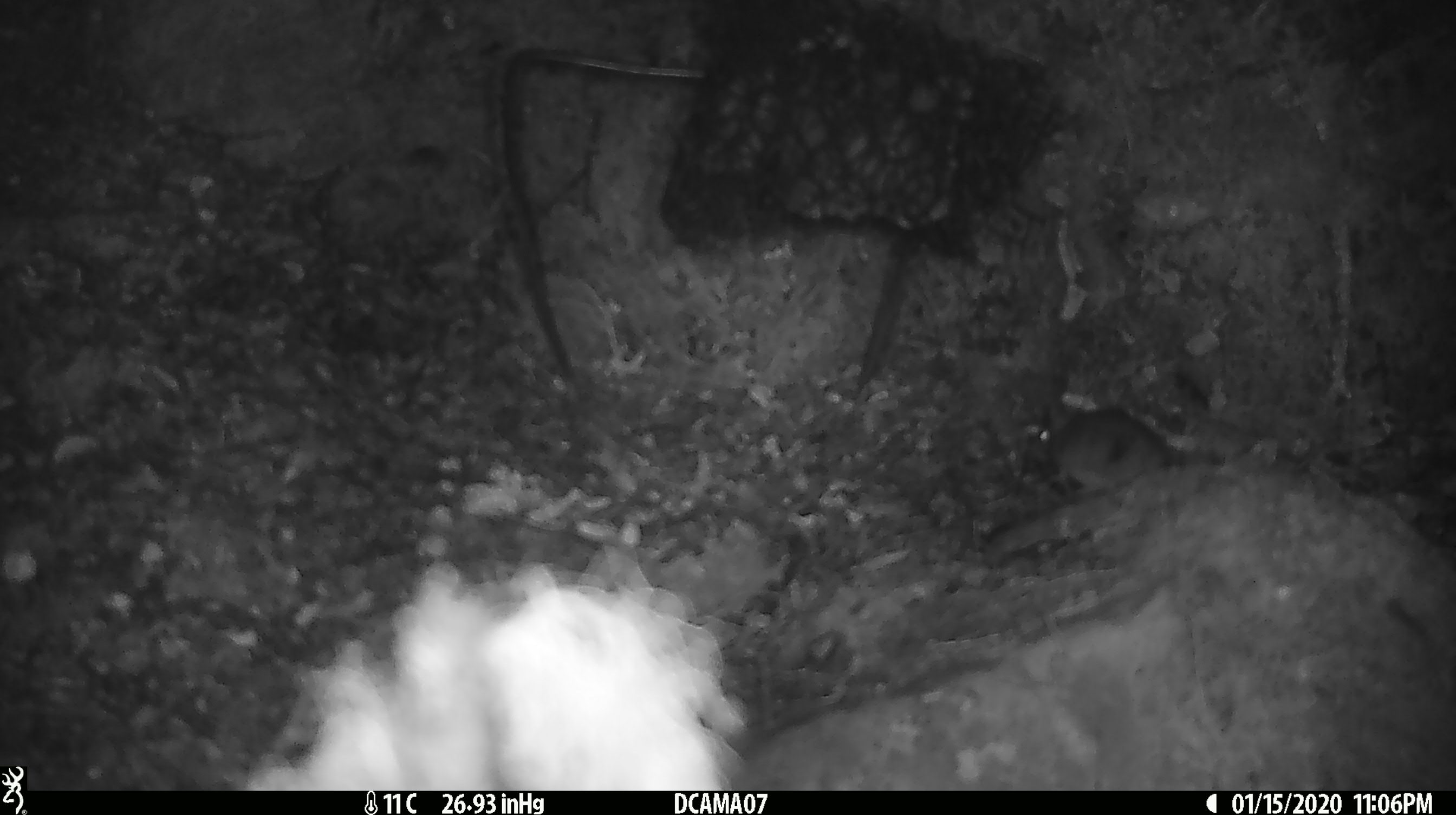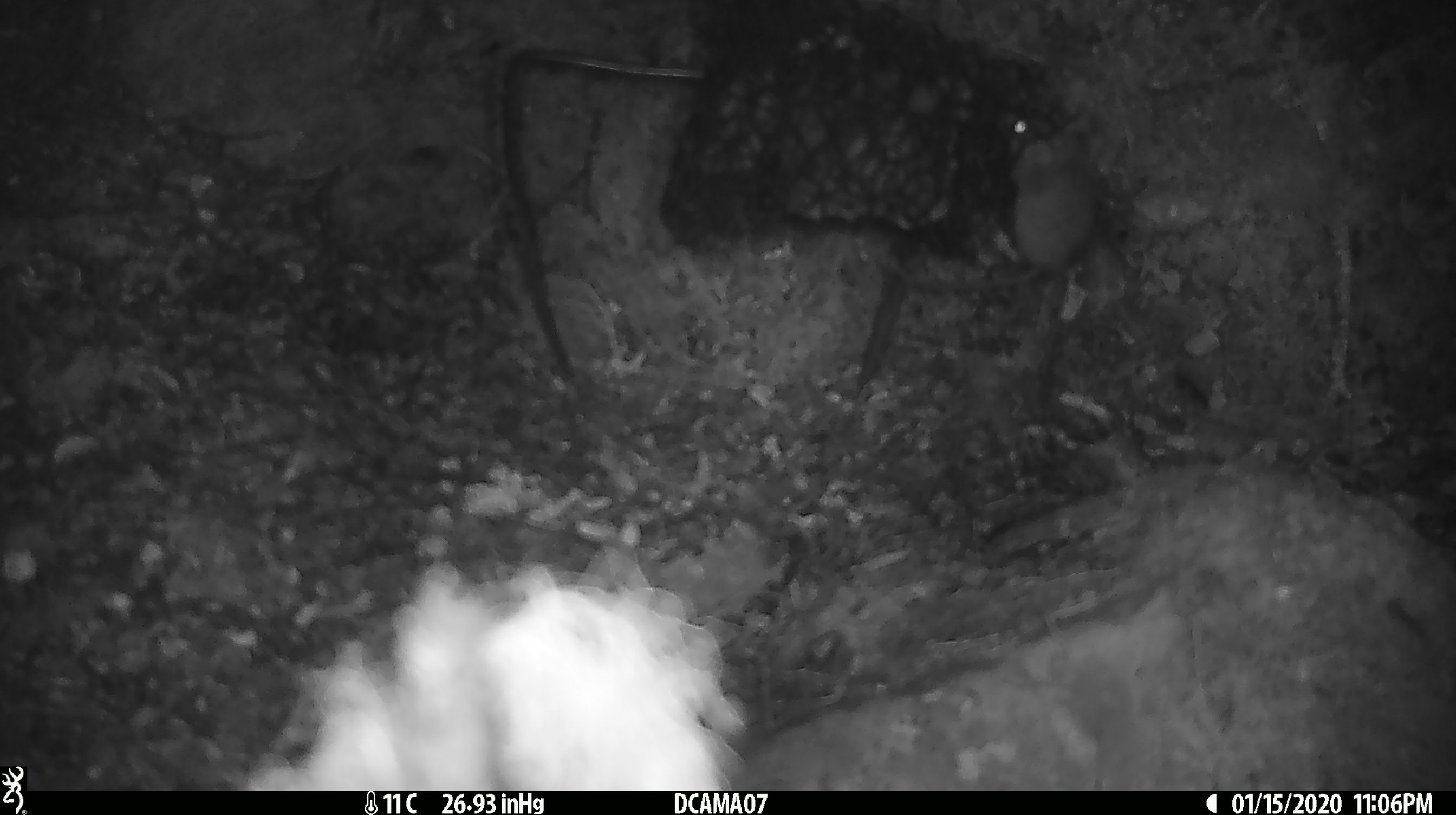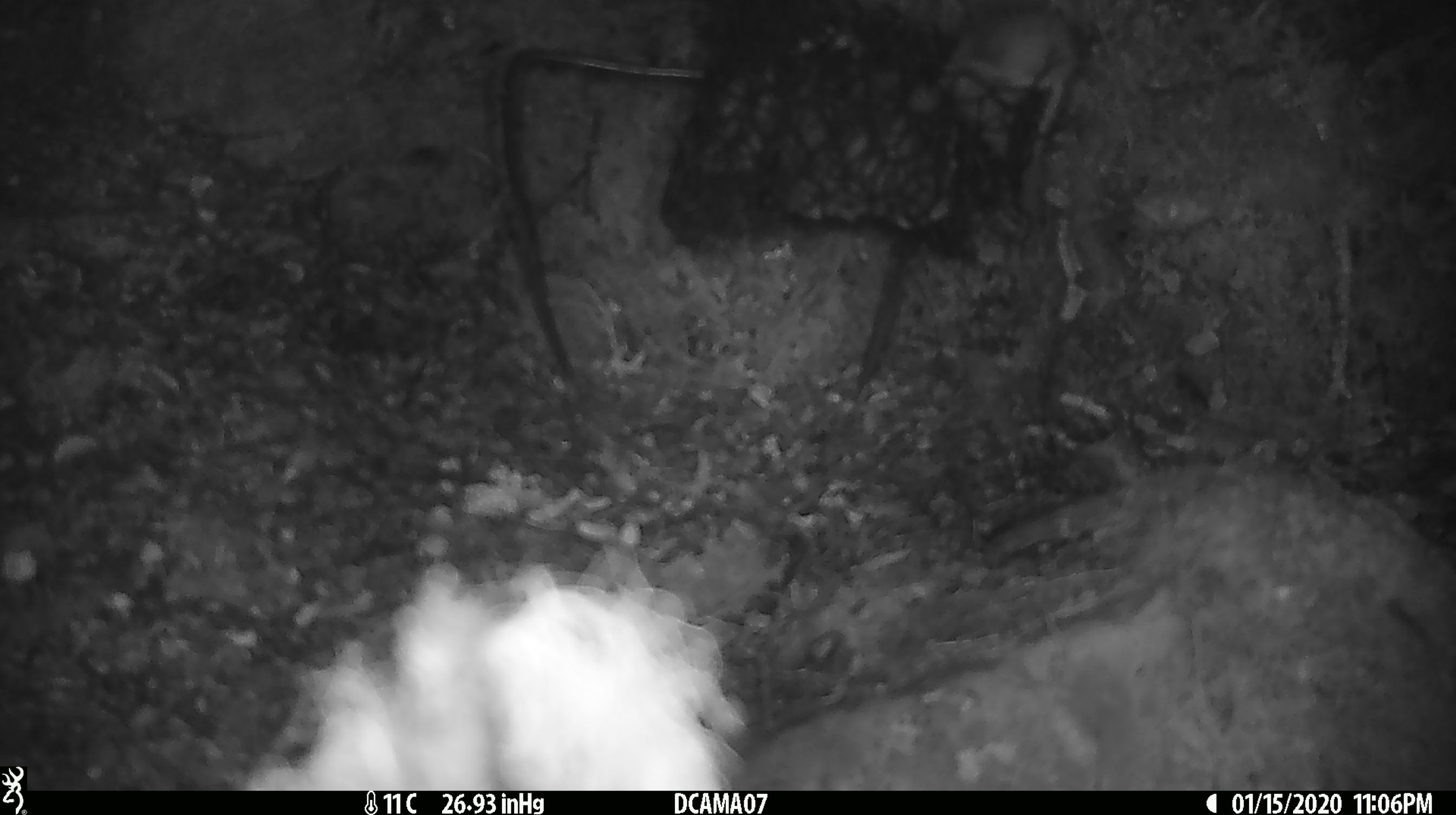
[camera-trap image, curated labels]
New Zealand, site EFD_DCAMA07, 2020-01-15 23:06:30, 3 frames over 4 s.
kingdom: Animalia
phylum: Chordata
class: Mammalia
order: Rodentia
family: Muridae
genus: Mus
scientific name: Mus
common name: mouse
Mouse (Mus).